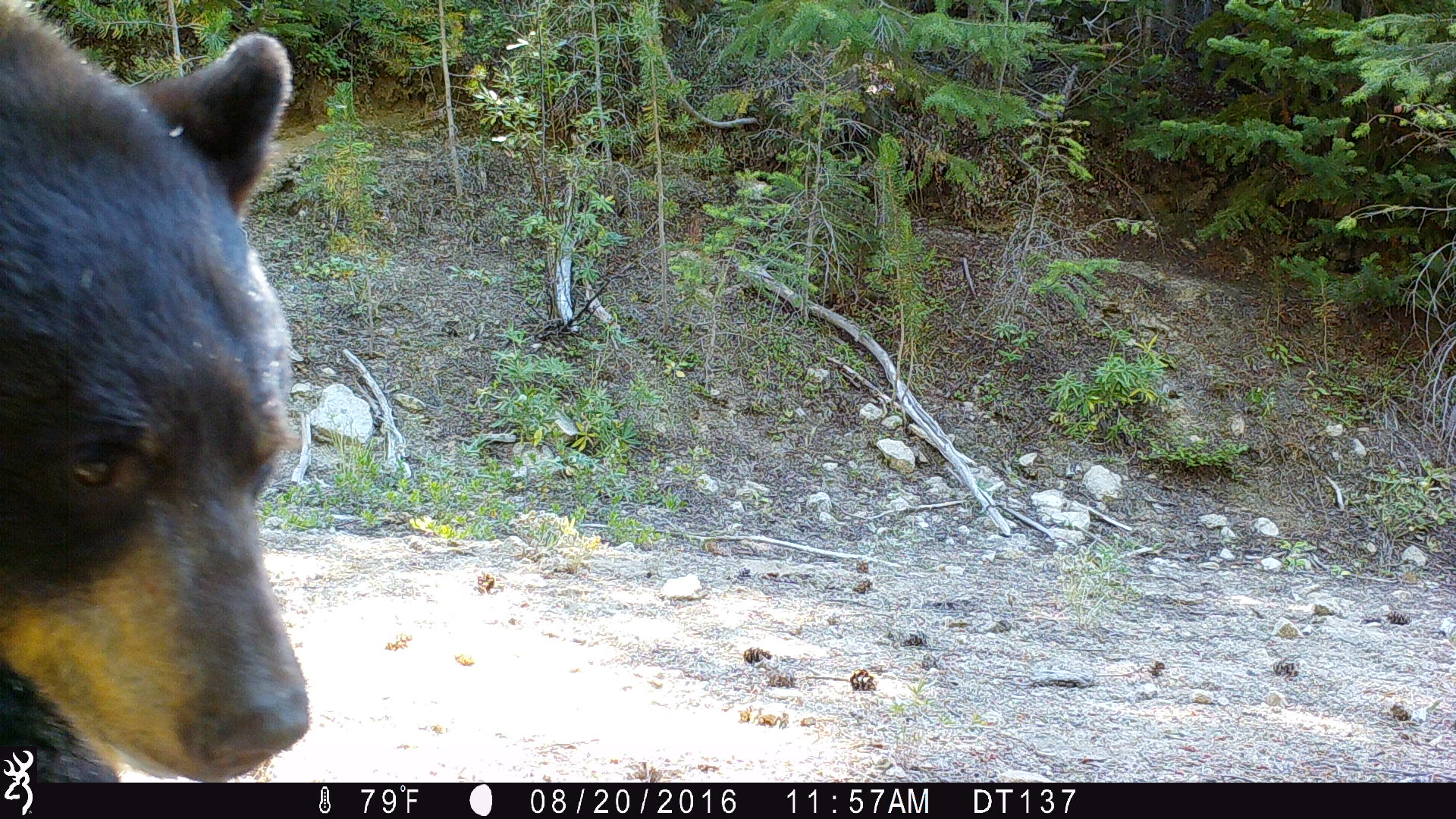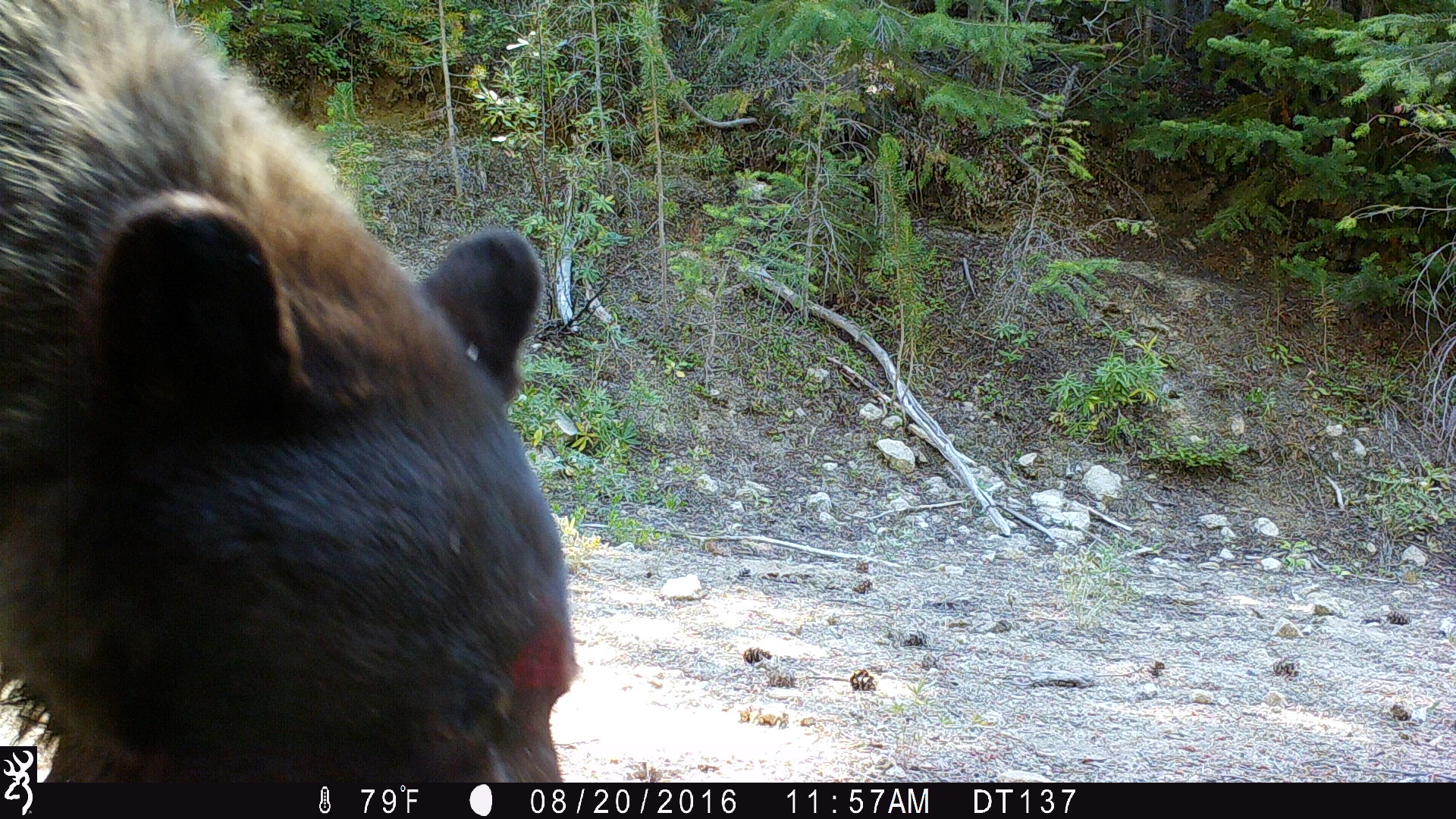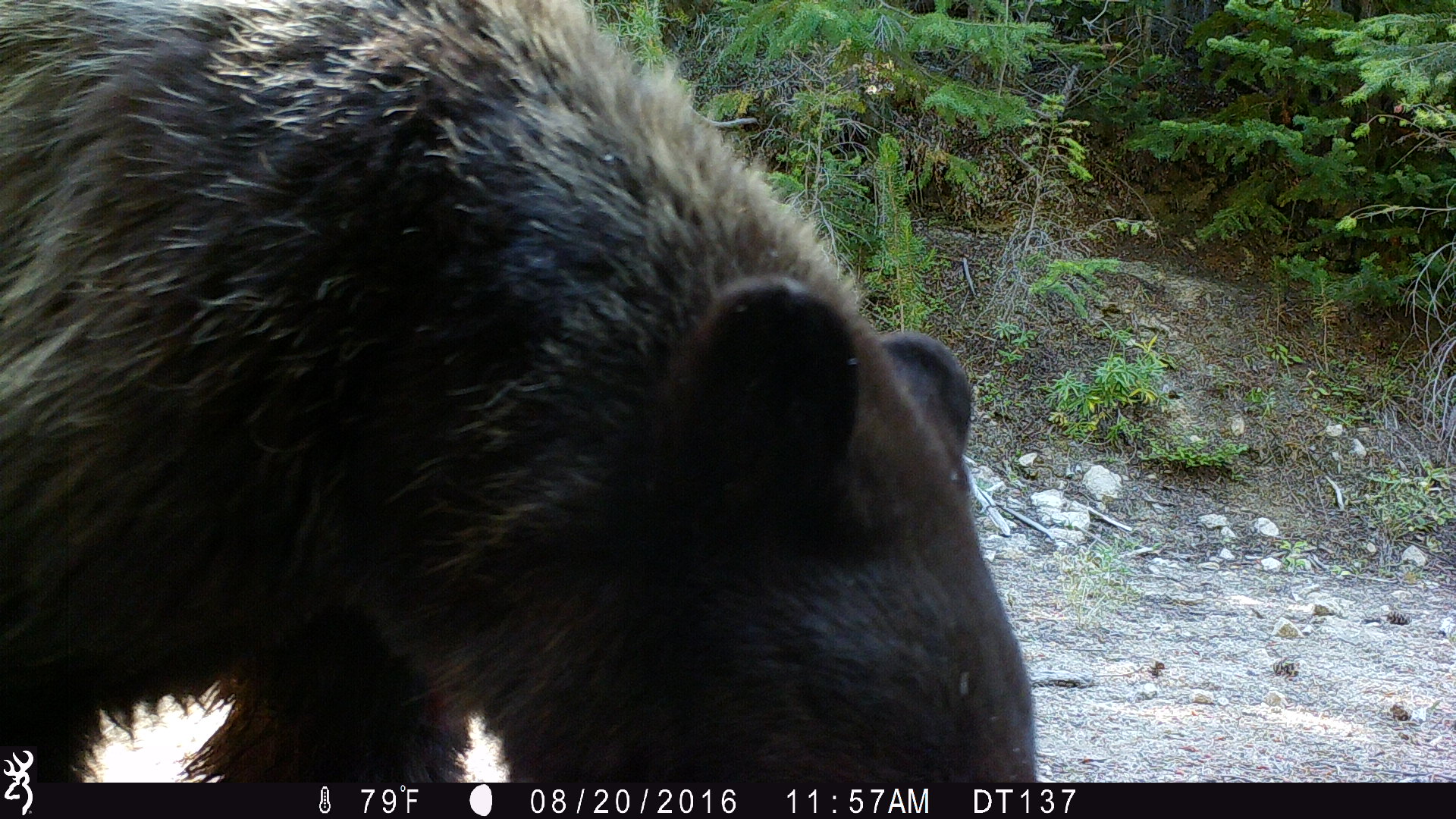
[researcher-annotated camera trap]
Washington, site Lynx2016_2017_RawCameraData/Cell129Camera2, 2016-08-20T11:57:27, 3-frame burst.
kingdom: Animalia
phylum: Chordata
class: Mammalia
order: Carnivora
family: Ursidae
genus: Ursus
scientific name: Ursus americanus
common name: american black bear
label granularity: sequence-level